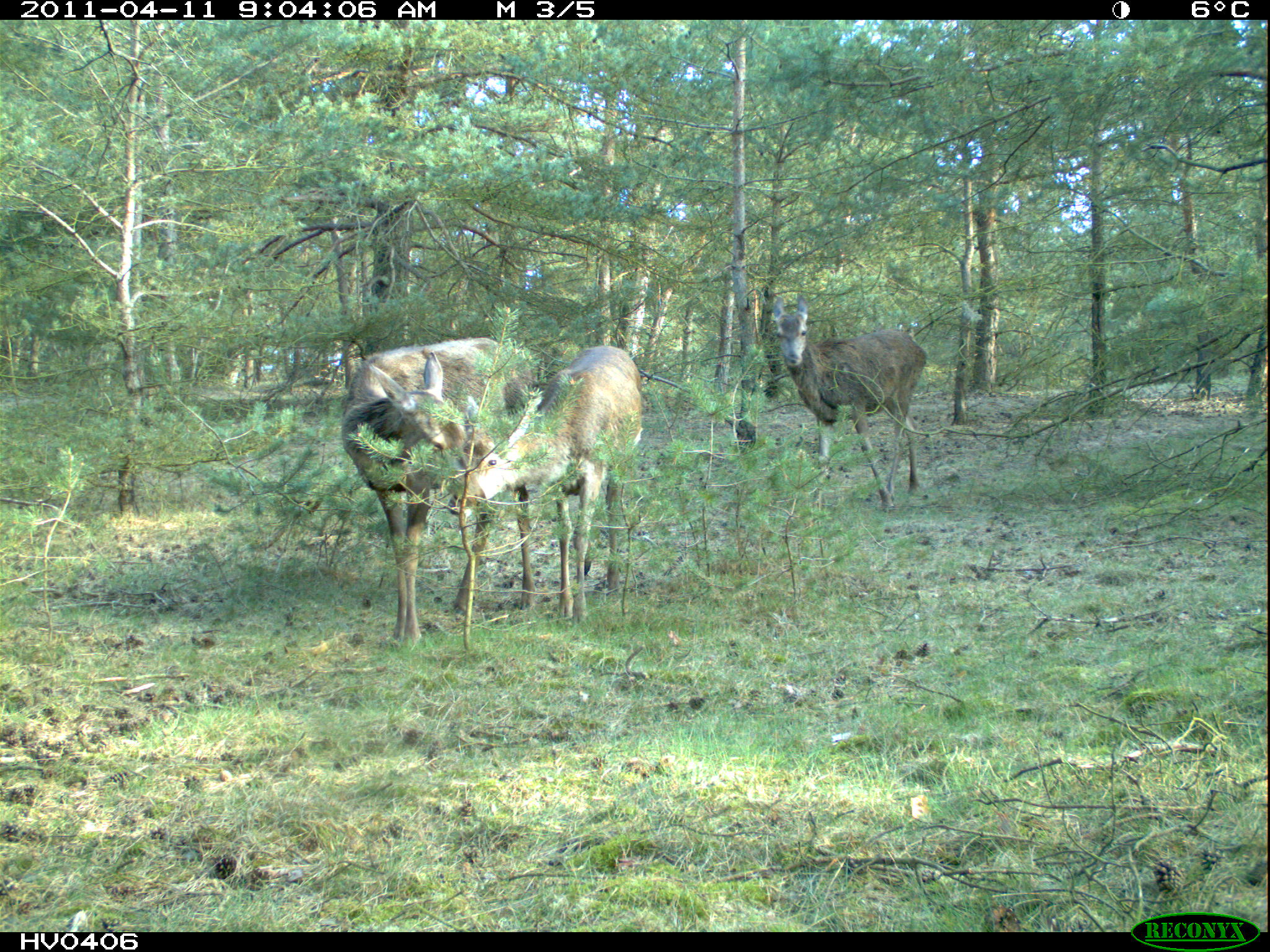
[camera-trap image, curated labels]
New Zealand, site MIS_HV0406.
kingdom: Animalia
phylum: Chordata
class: Mammalia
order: Artiodactyla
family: Cervidae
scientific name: Cervidae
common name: deer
Deer (Cervidae).